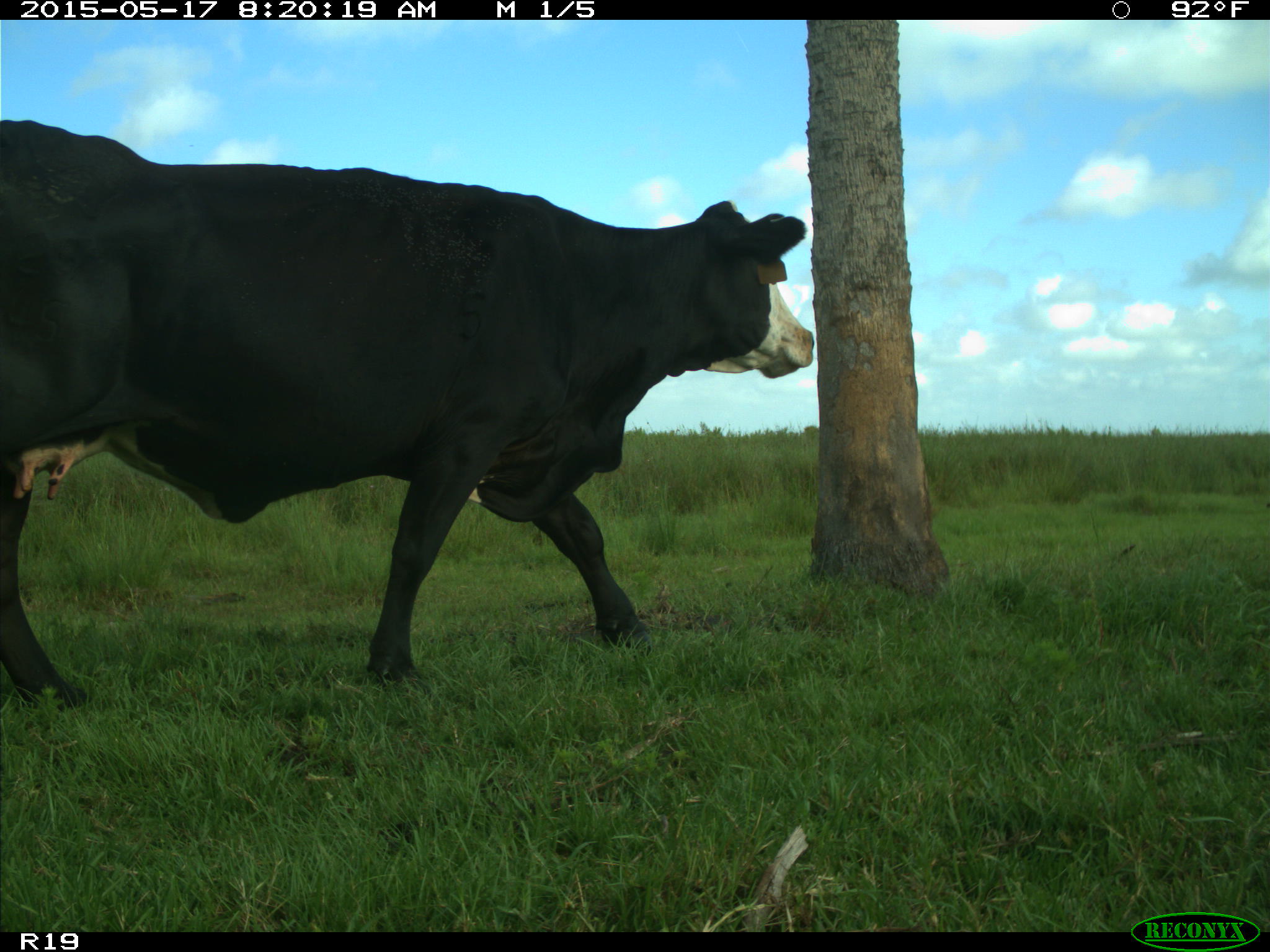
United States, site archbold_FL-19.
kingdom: Animalia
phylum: Chordata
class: Mammalia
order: Artiodactyla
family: Bovidae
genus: Bos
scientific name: Bos taurus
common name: domestic cow